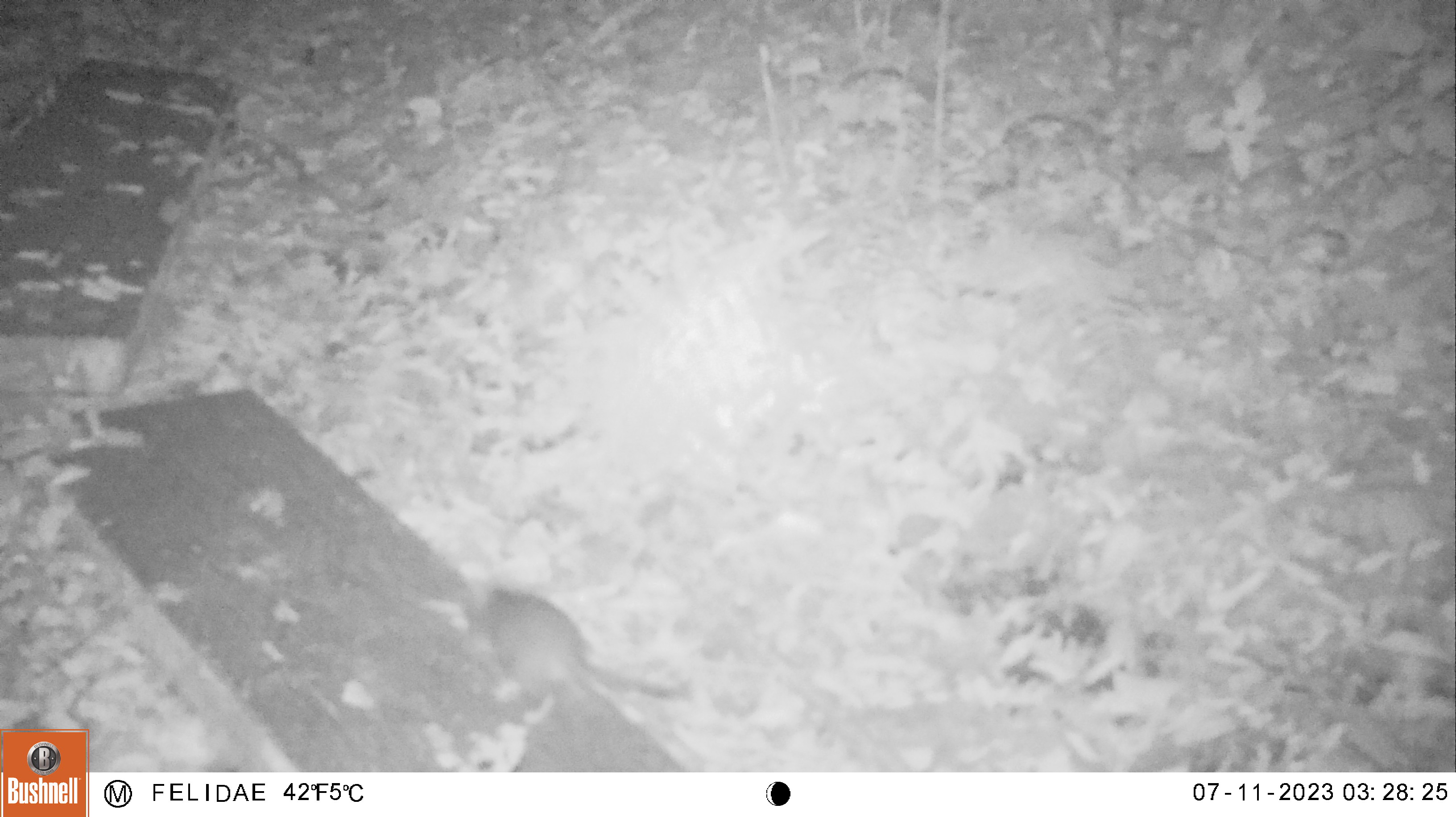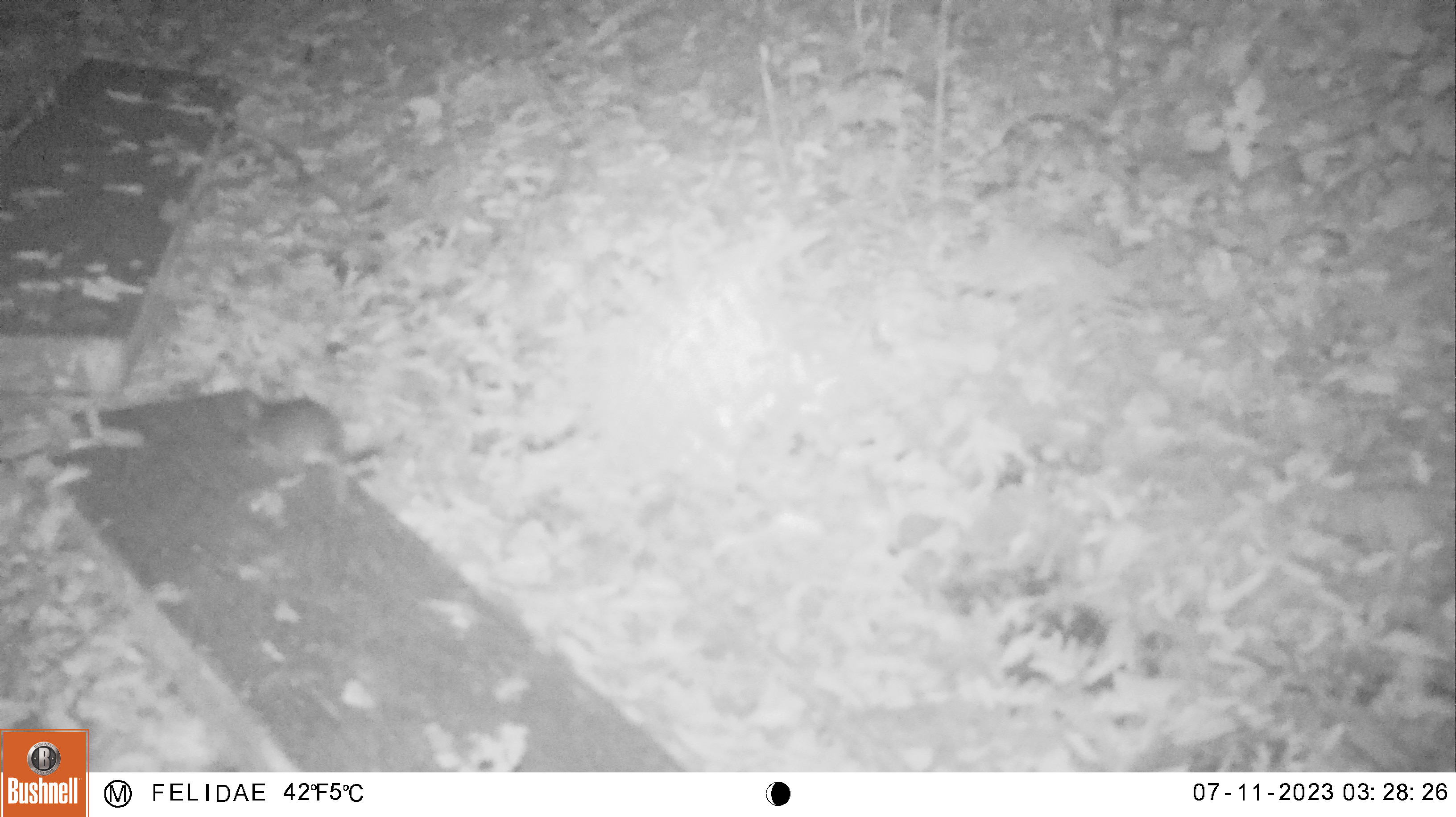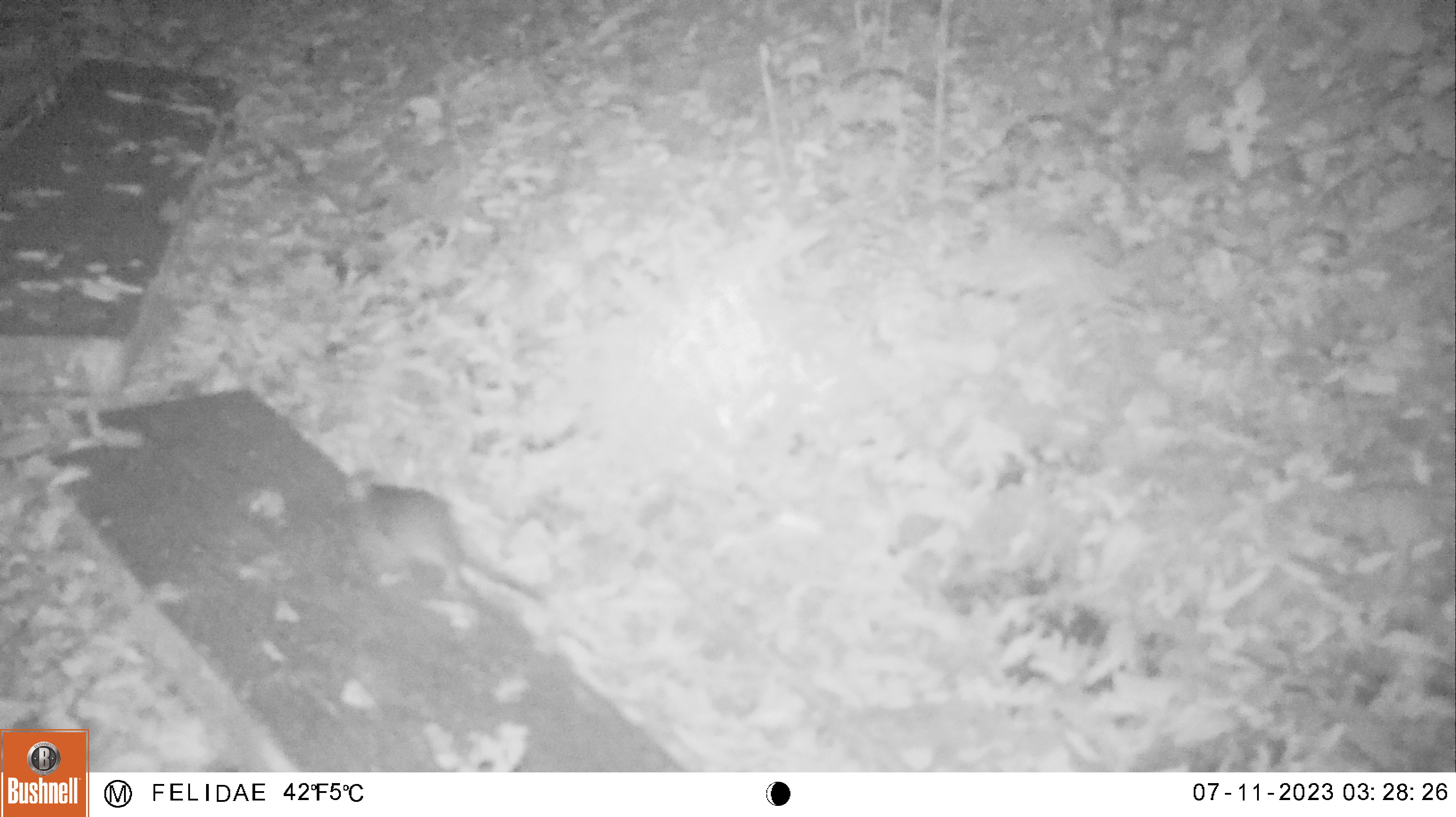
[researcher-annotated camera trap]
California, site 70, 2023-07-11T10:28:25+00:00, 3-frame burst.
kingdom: Animalia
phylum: Chordata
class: Mammalia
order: Rodentia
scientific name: Rodentia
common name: mouse or rat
Mouse or rat (Rodentia).